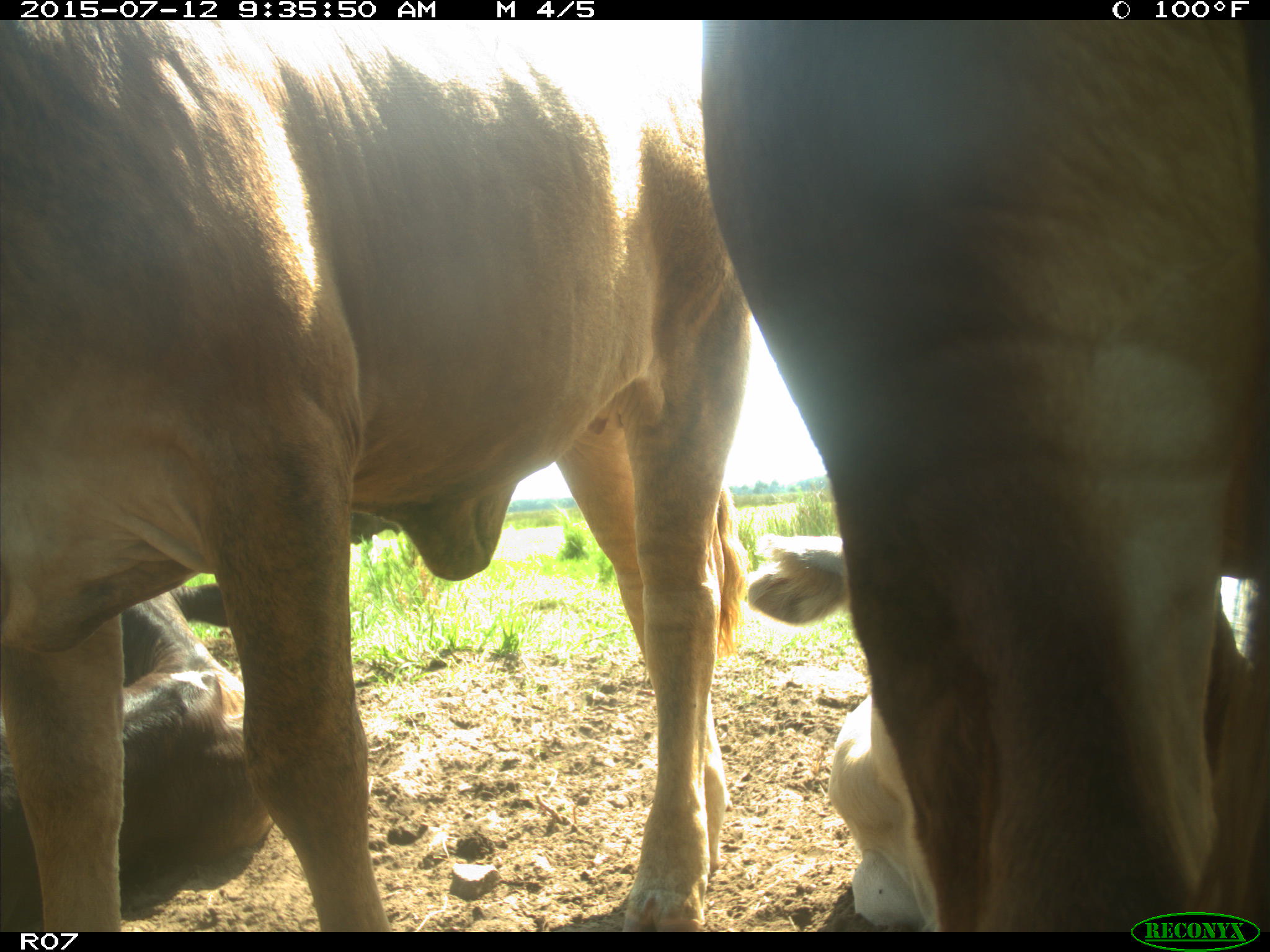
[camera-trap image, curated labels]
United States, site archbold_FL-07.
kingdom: Animalia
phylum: Chordata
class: Mammalia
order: Artiodactyla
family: Bovidae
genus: Bos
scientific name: Bos taurus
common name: domestic cow